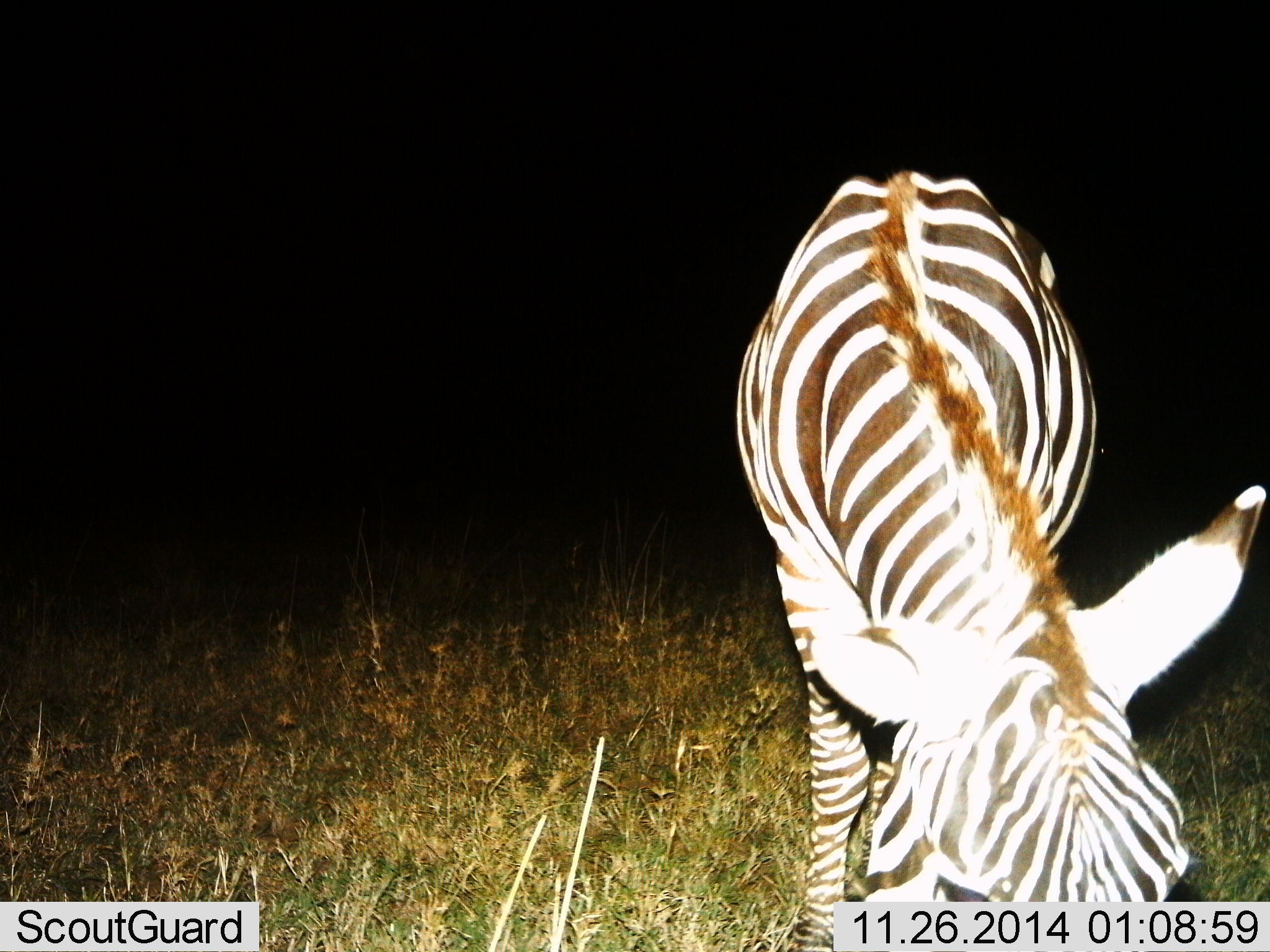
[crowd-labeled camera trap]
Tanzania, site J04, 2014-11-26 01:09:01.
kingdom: Animalia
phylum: Chordata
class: Mammalia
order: Perissodactyla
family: Equidae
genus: Equus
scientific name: Equus quagga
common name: plains zebra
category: zebra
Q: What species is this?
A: Zebra (plains zebra) (Equus quagga).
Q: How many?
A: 1.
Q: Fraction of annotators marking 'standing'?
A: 10%.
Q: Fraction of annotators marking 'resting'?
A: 0%.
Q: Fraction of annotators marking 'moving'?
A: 0%.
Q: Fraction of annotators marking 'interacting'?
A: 0%.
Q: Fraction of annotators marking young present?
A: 10%.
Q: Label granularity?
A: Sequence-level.